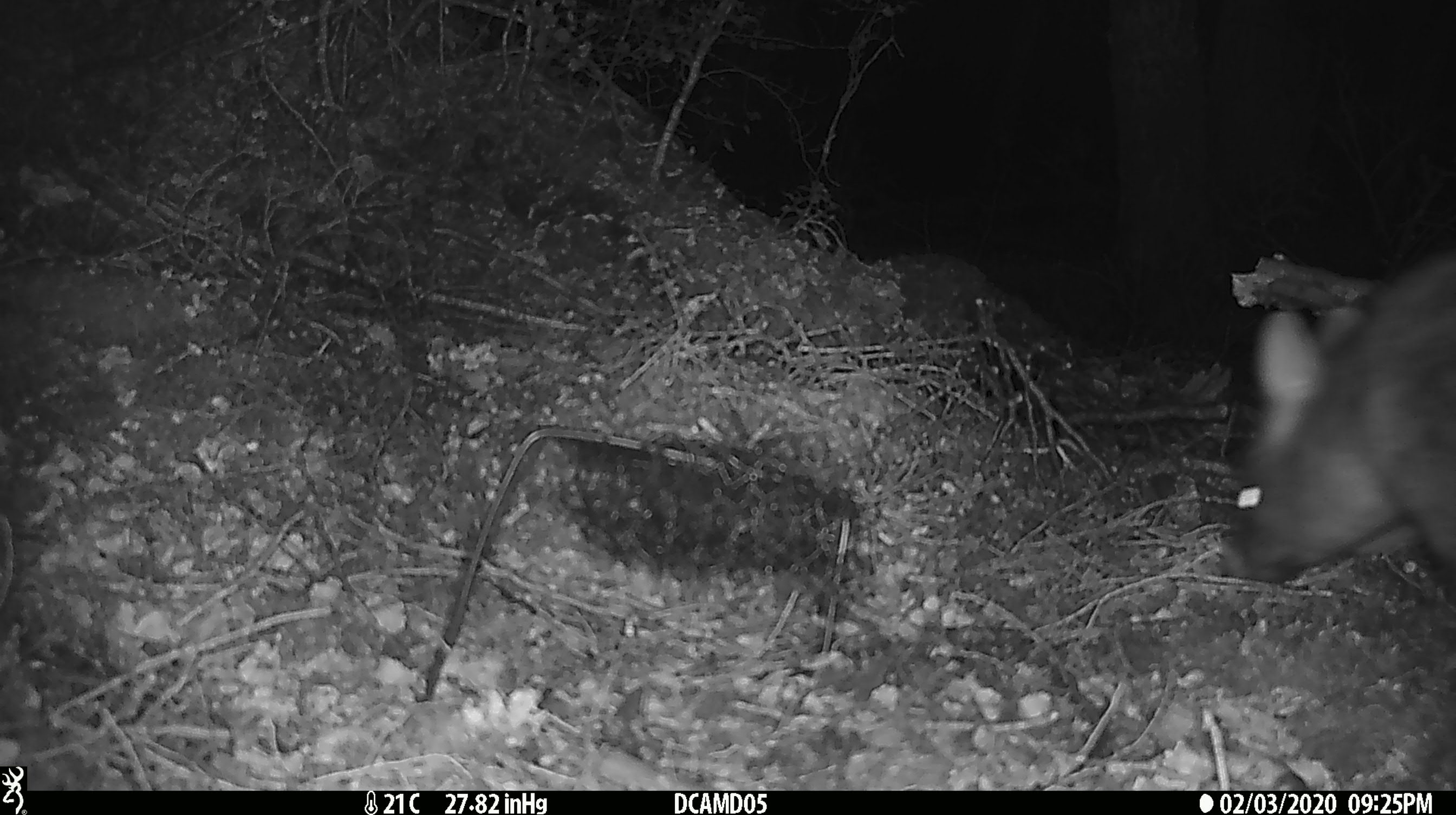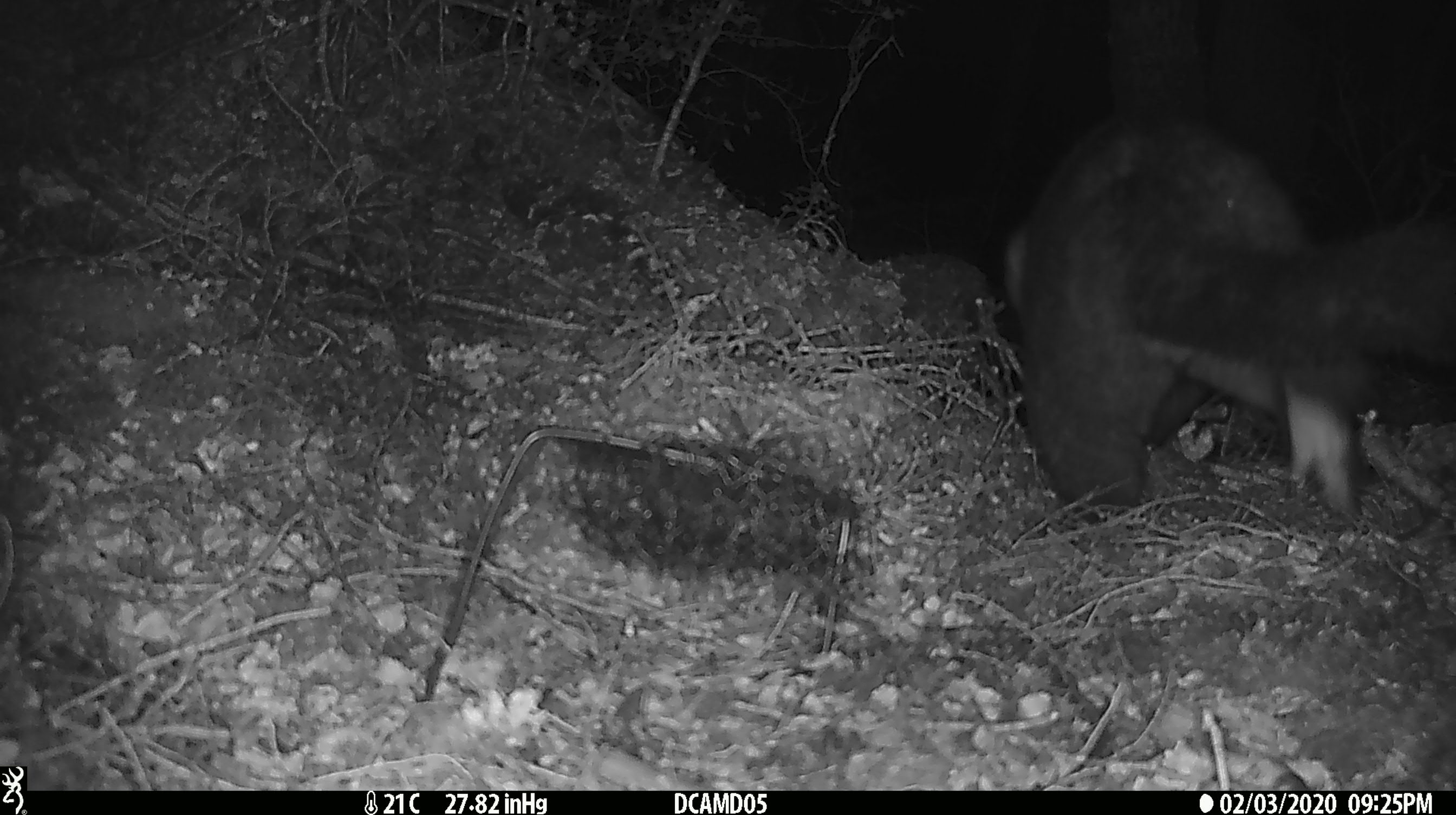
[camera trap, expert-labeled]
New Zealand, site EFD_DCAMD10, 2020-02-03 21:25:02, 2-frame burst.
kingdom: Animalia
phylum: Chordata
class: Mammalia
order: Diprotodontia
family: Phalangeridae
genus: Trichosurus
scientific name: Trichosurus vulpecula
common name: common brushtail possum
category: possum